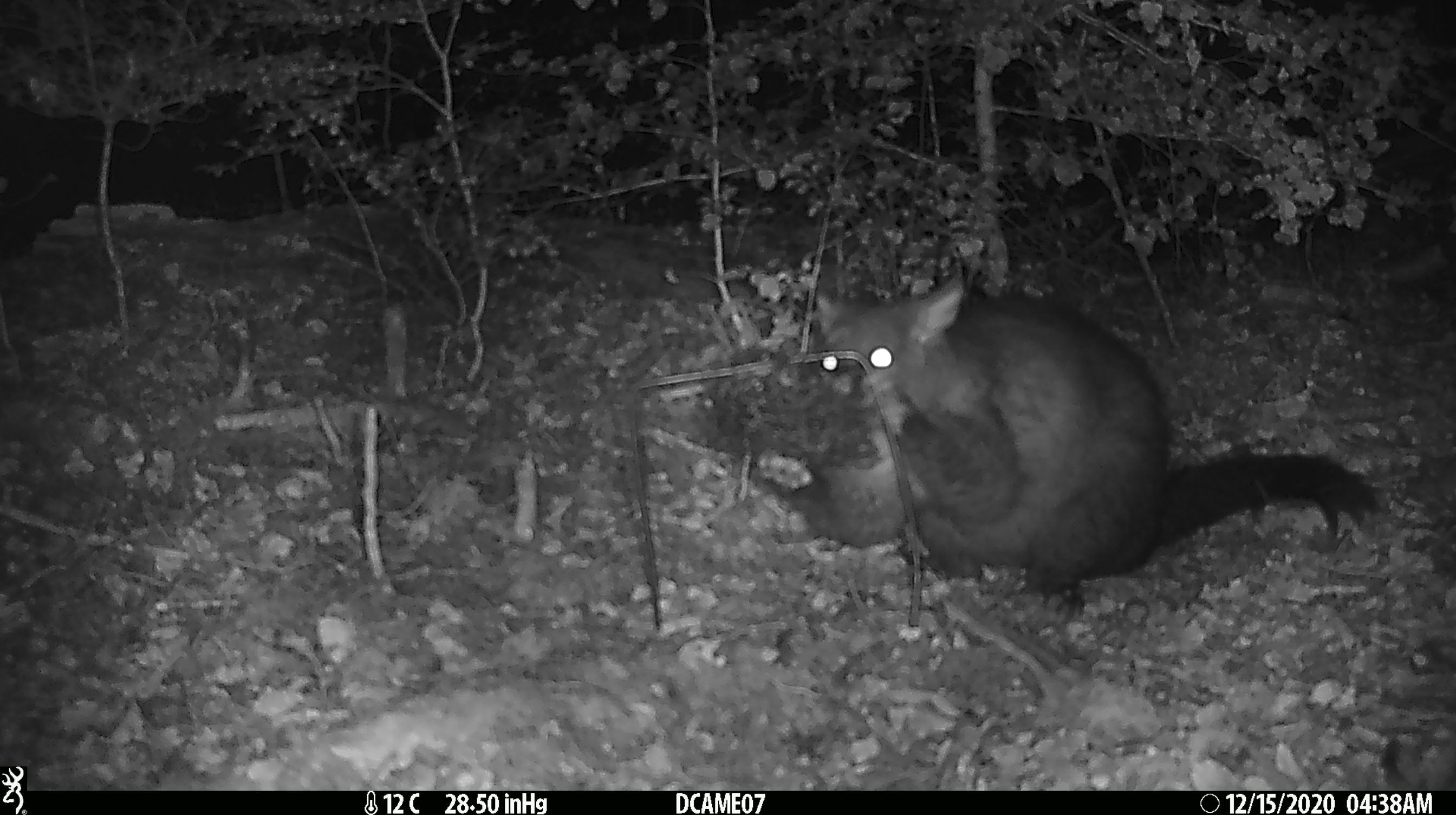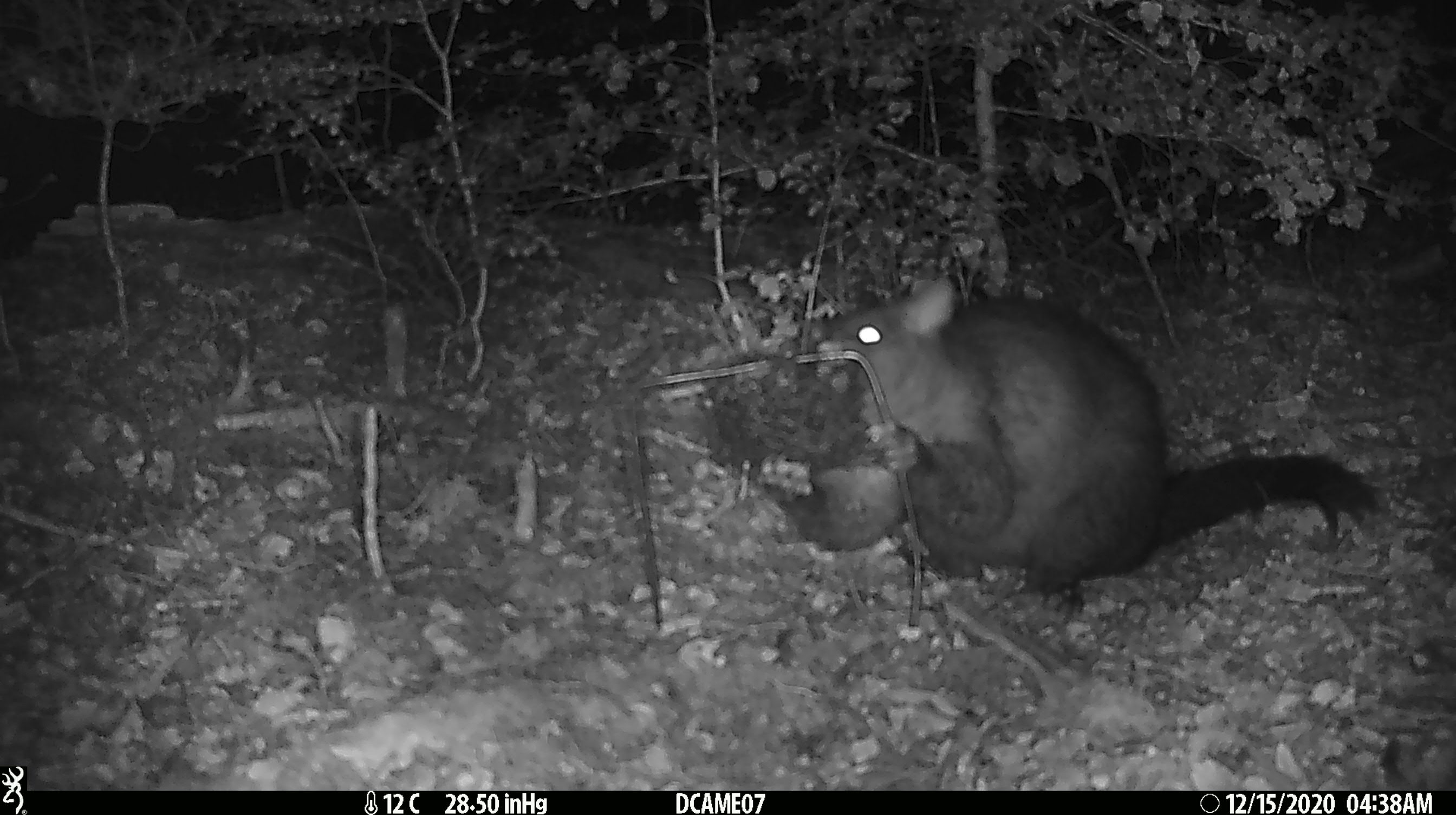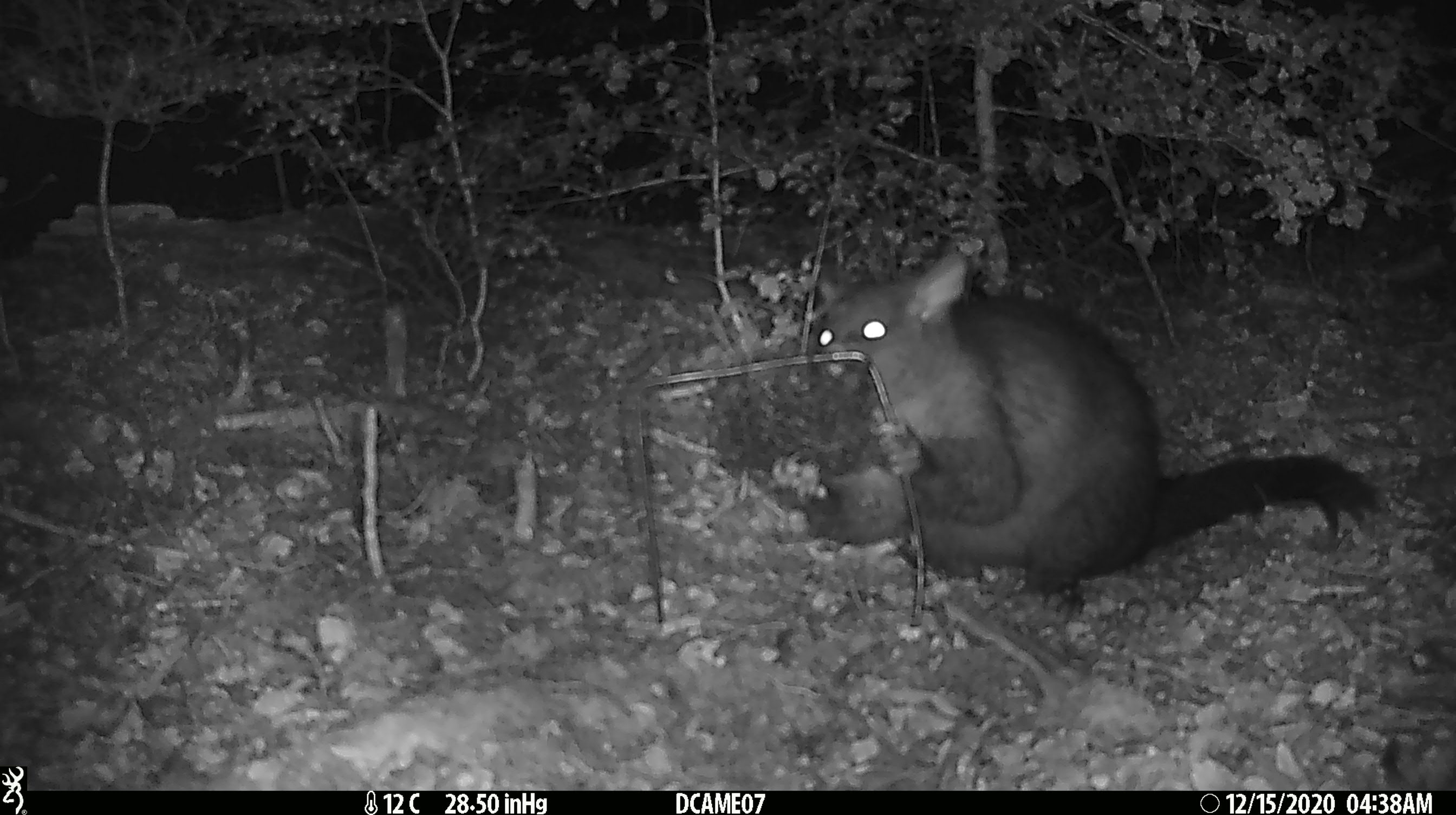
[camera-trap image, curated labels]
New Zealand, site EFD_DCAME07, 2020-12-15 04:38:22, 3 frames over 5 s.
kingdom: Animalia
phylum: Chordata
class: Mammalia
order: Diprotodontia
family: Phalangeridae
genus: Trichosurus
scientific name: Trichosurus vulpecula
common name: common brushtail possum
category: possum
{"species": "possum (common brushtail possum) (Trichosurus vulpecula)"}